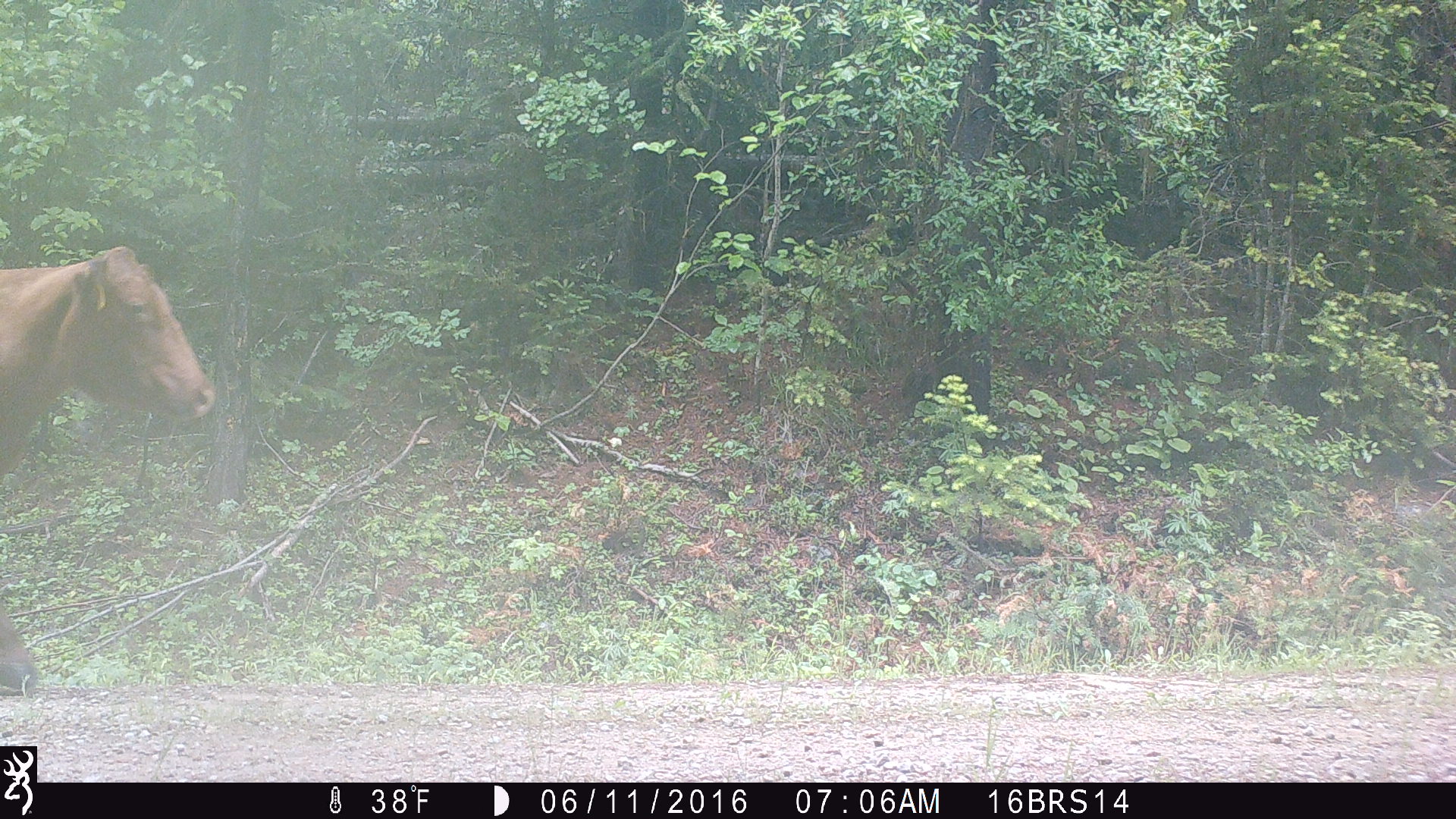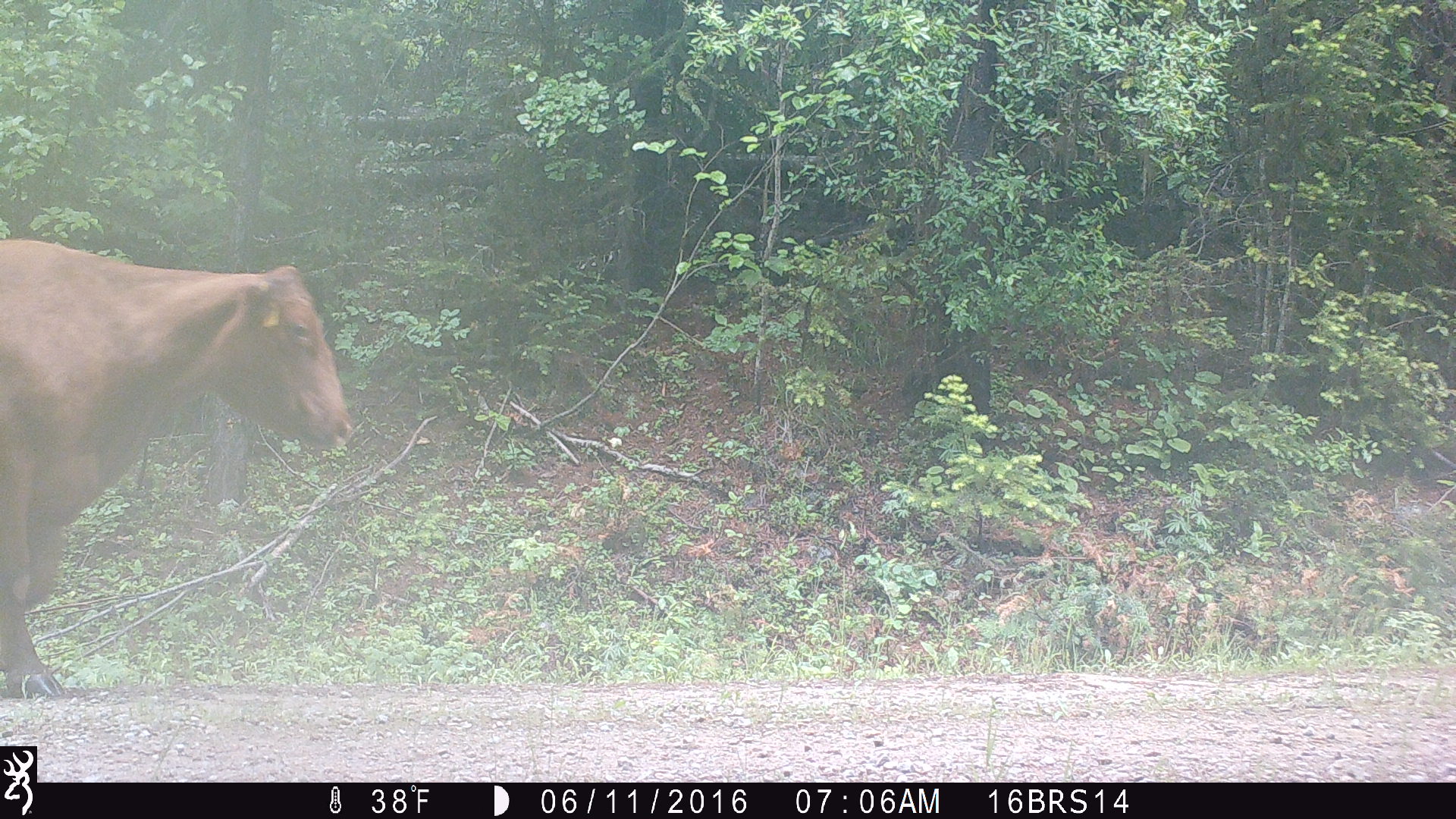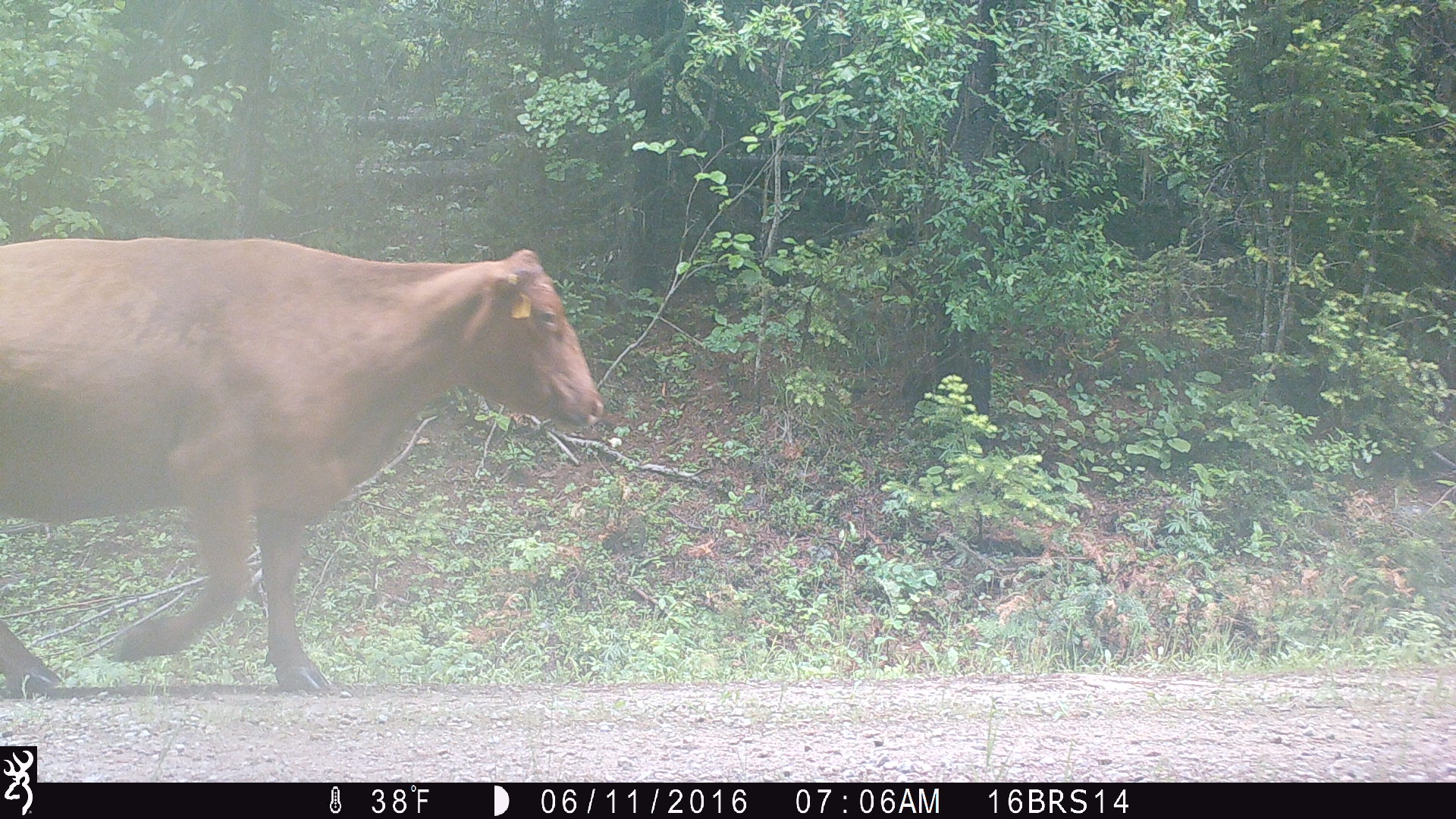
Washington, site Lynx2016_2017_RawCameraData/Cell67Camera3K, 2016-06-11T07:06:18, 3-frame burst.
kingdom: Animalia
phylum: Chordata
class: Mammalia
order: Artiodactyla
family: Bovidae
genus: Bos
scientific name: Bos taurus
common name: domestic cattle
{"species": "domestic cattle (Bos taurus)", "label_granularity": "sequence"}